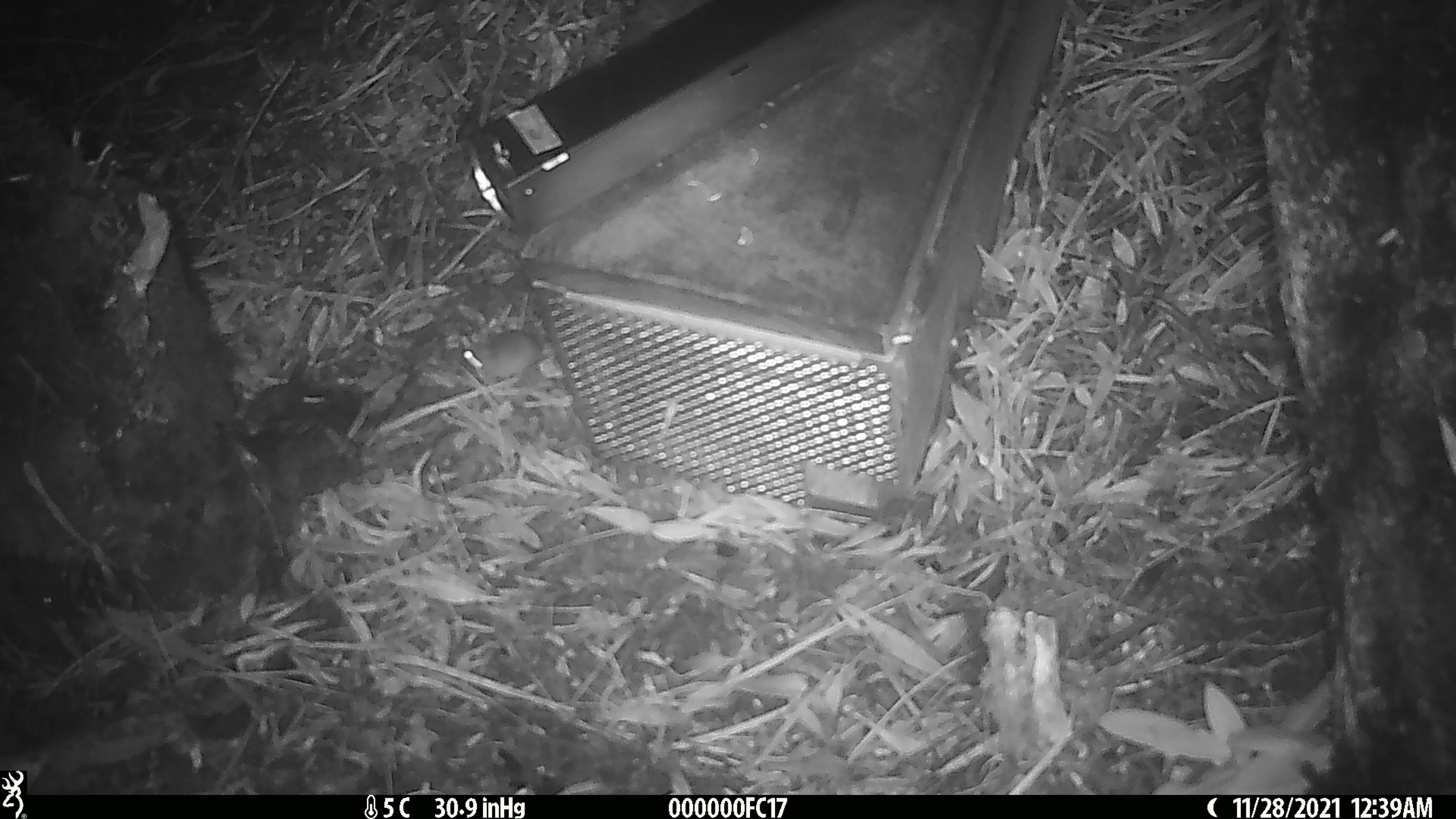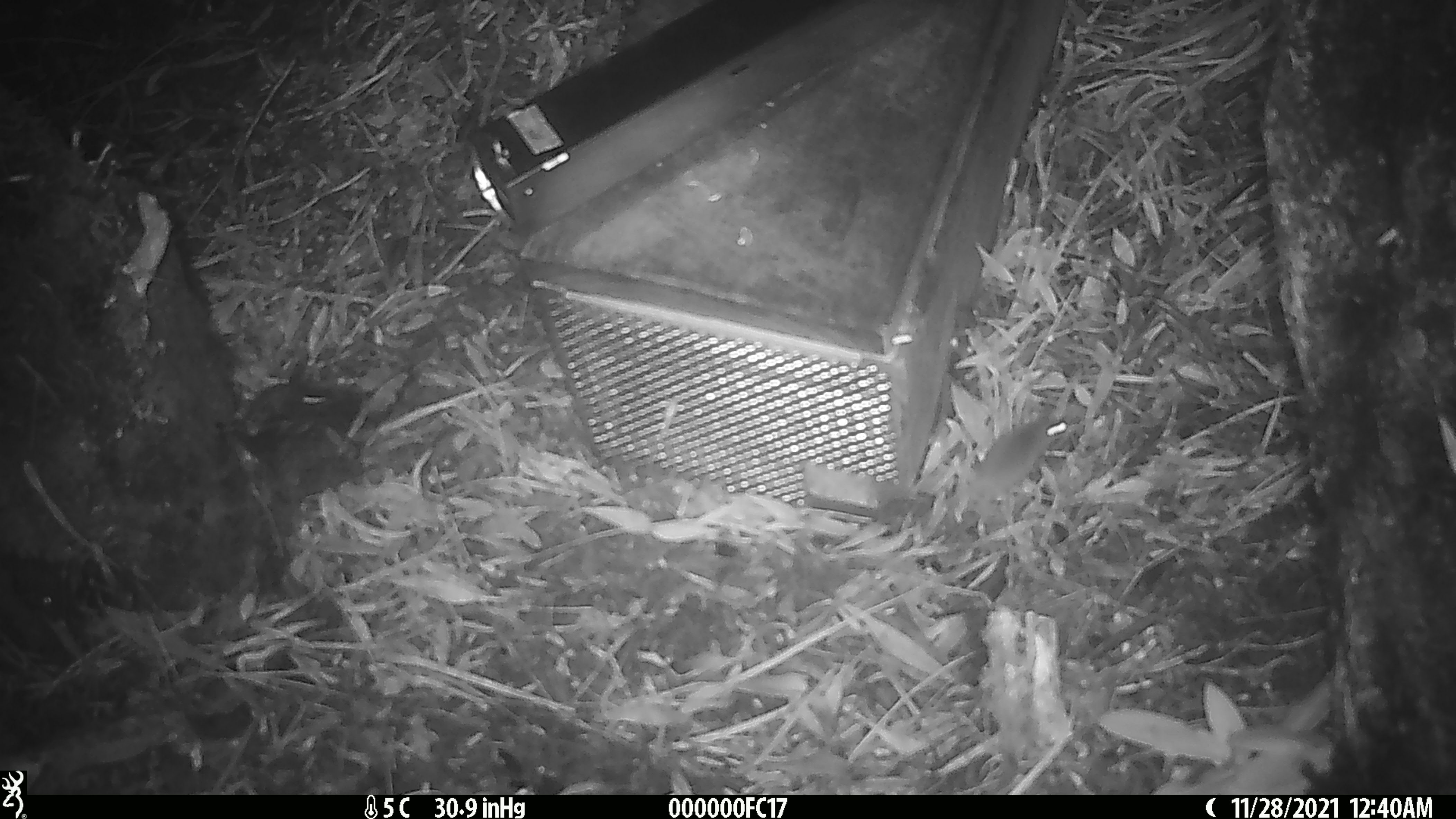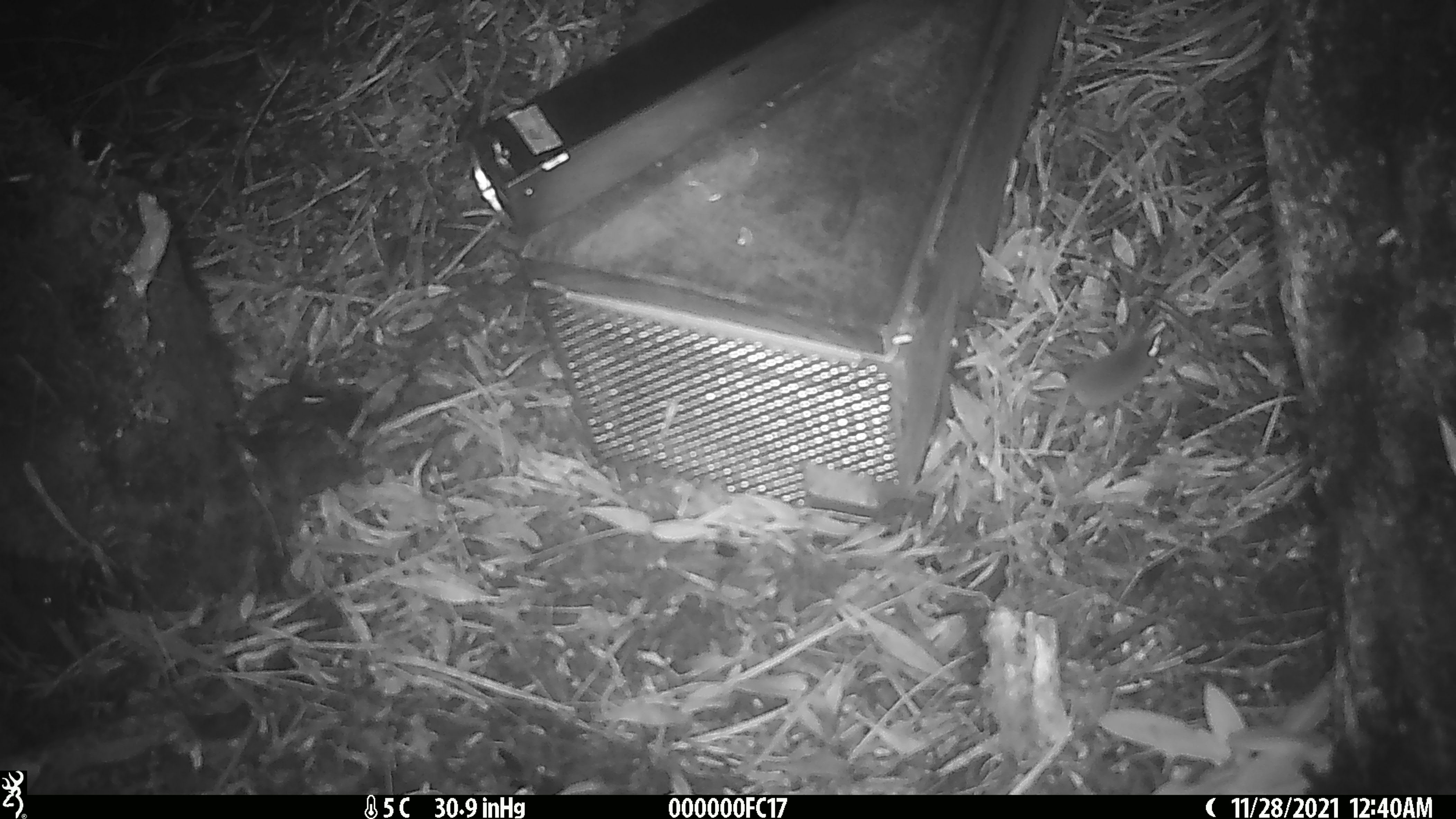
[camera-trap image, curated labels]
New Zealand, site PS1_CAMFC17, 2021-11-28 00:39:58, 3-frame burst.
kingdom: Animalia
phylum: Chordata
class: Mammalia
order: Rodentia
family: Muridae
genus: Mus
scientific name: Mus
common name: mouse